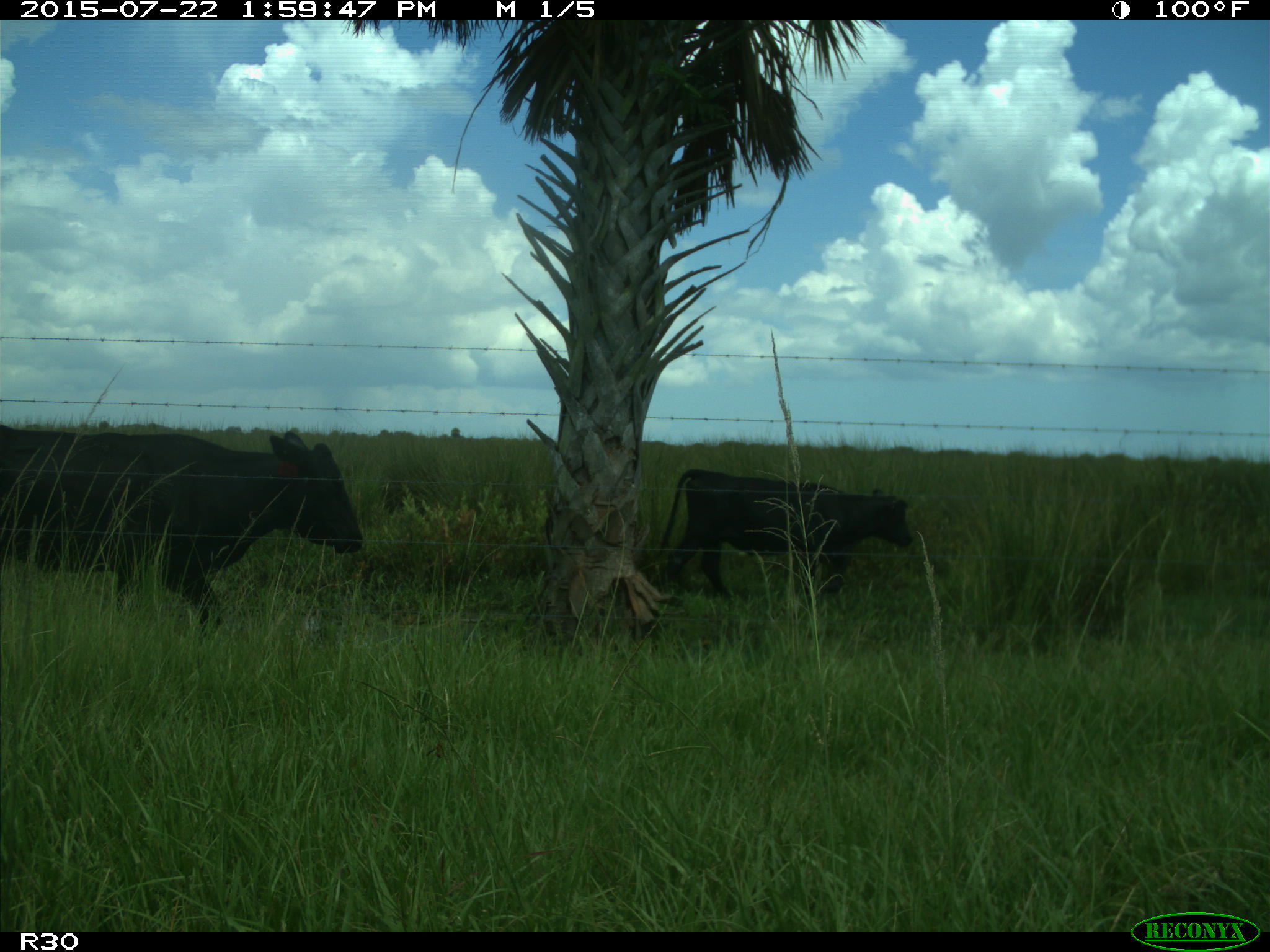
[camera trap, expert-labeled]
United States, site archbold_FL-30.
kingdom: Animalia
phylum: Chordata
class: Mammalia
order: Artiodactyla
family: Bovidae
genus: Bos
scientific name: Bos taurus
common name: domestic cow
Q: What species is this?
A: Bos taurus (domestic cow).